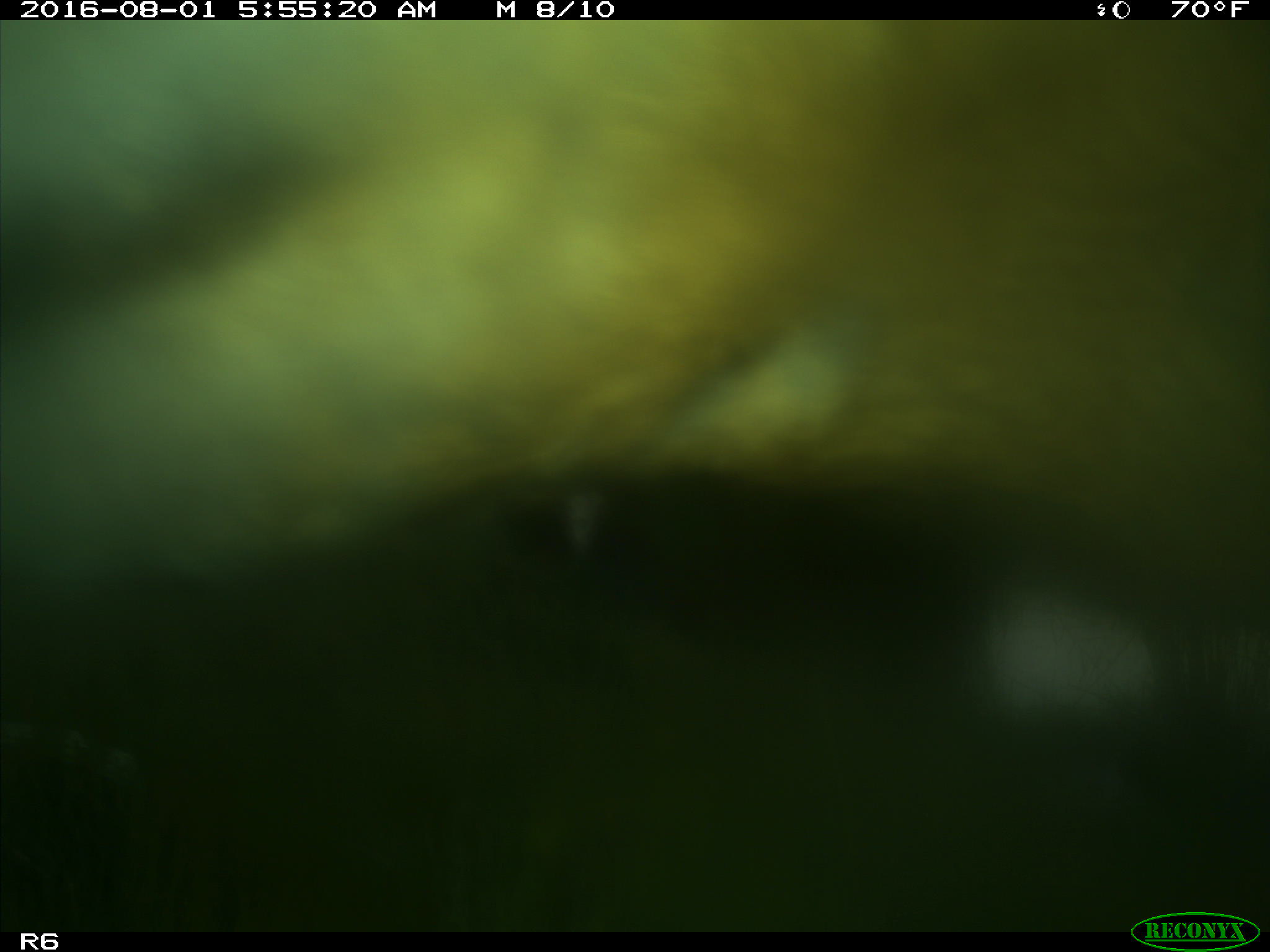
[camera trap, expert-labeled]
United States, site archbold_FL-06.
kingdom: Animalia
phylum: Chordata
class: Mammalia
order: Artiodactyla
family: Bovidae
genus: Bos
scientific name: Bos taurus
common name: domestic cow